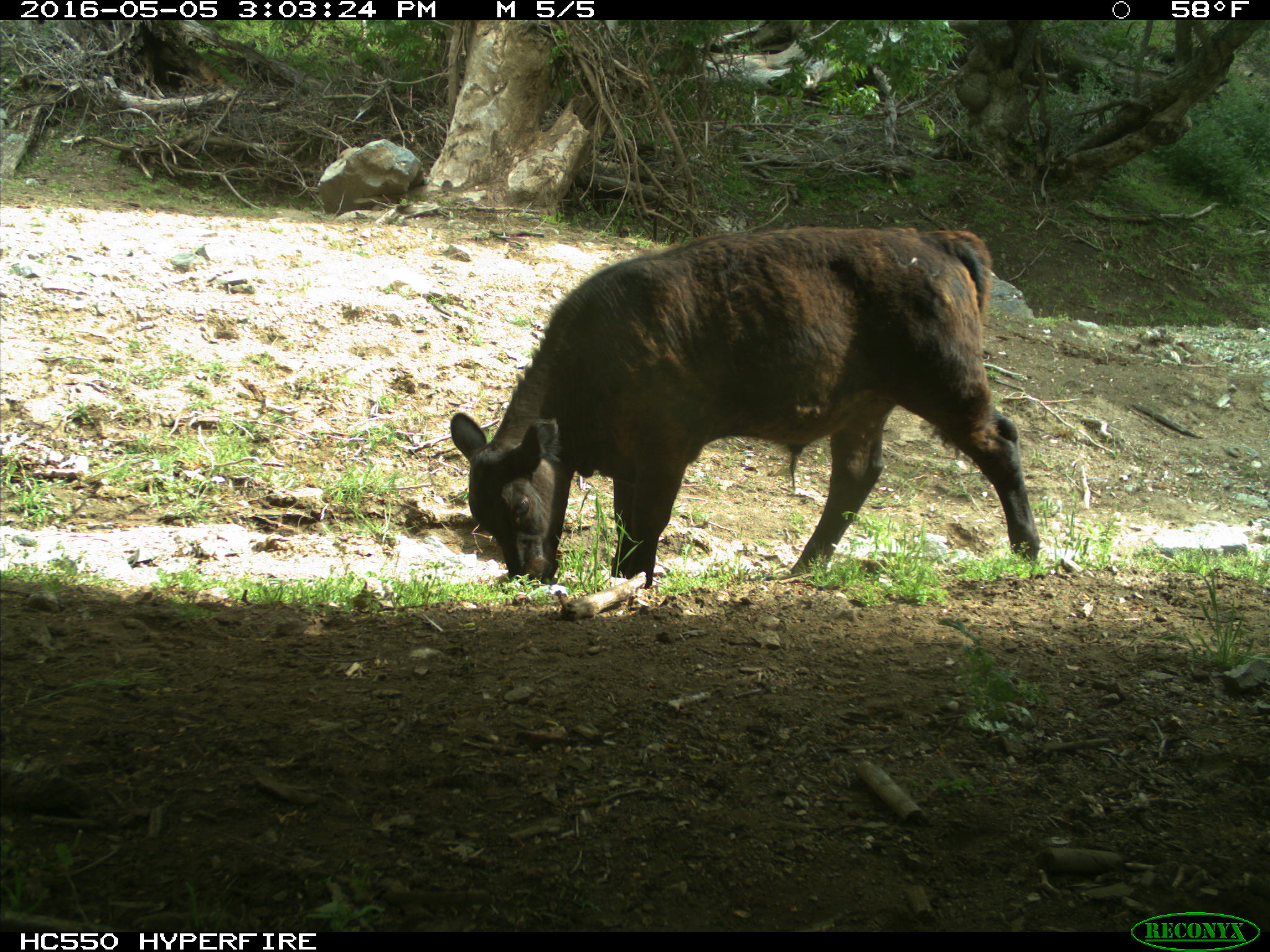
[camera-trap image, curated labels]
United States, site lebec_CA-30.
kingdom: Animalia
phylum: Chordata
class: Mammalia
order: Artiodactyla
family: Bovidae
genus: Bos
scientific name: Bos taurus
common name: domestic cow